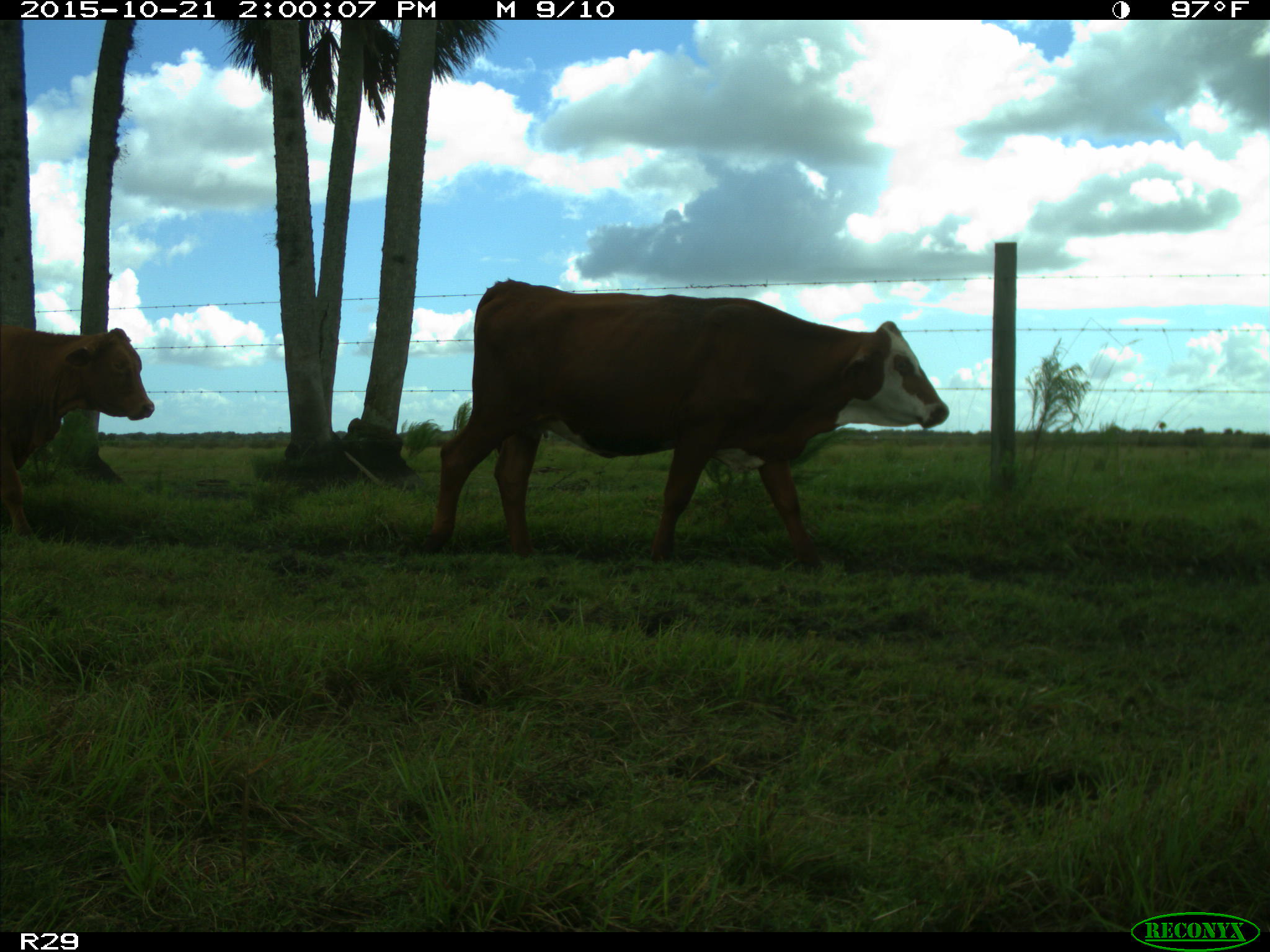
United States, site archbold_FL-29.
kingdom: Animalia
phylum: Chordata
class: Mammalia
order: Artiodactyla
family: Bovidae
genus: Bos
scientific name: Bos taurus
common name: domestic cow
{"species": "Bos taurus (domestic cow)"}